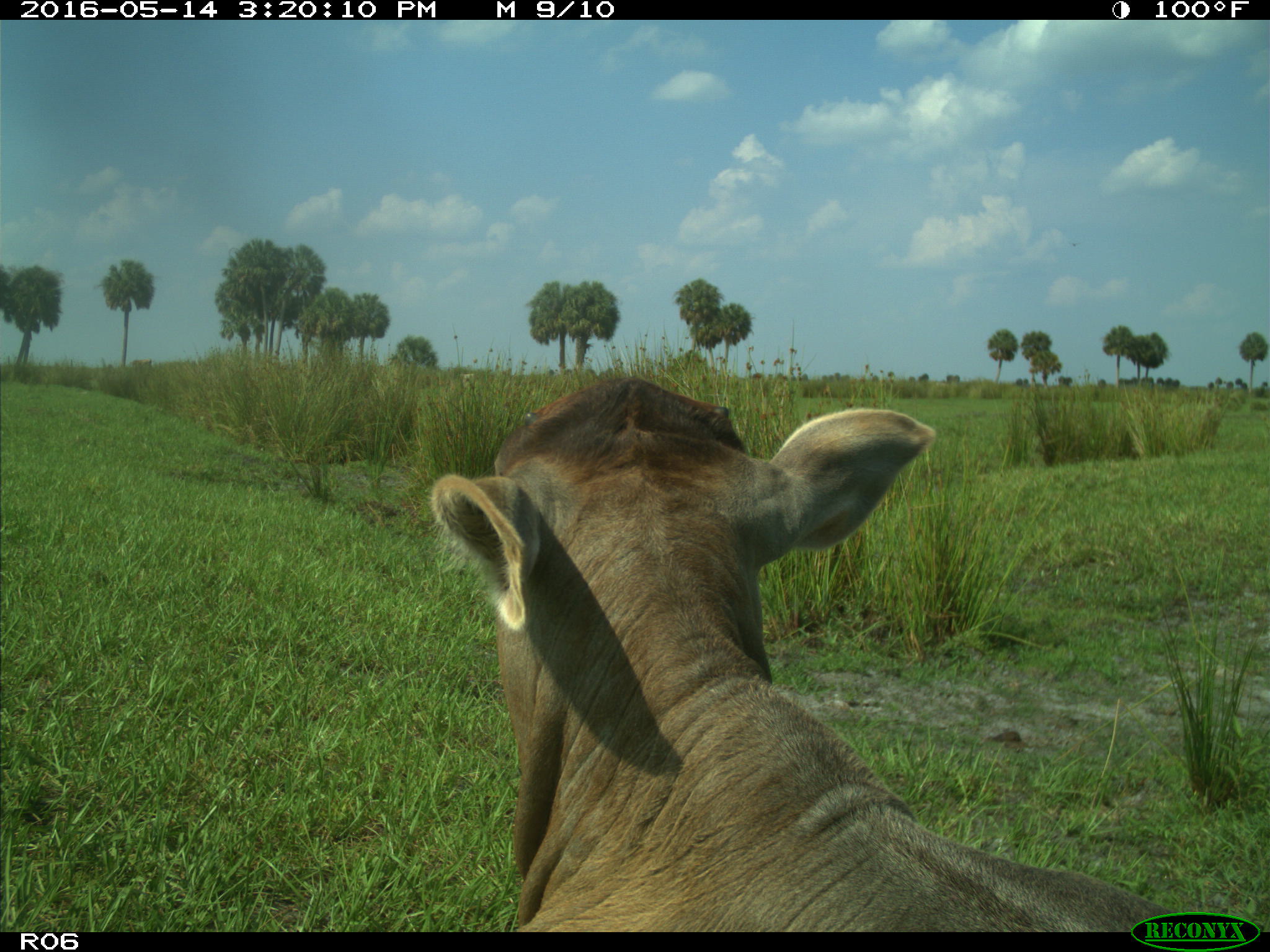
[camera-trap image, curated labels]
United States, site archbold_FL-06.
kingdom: Animalia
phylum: Chordata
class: Mammalia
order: Artiodactyla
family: Bovidae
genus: Bos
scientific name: Bos taurus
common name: domestic cow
Bos taurus (domestic cow).